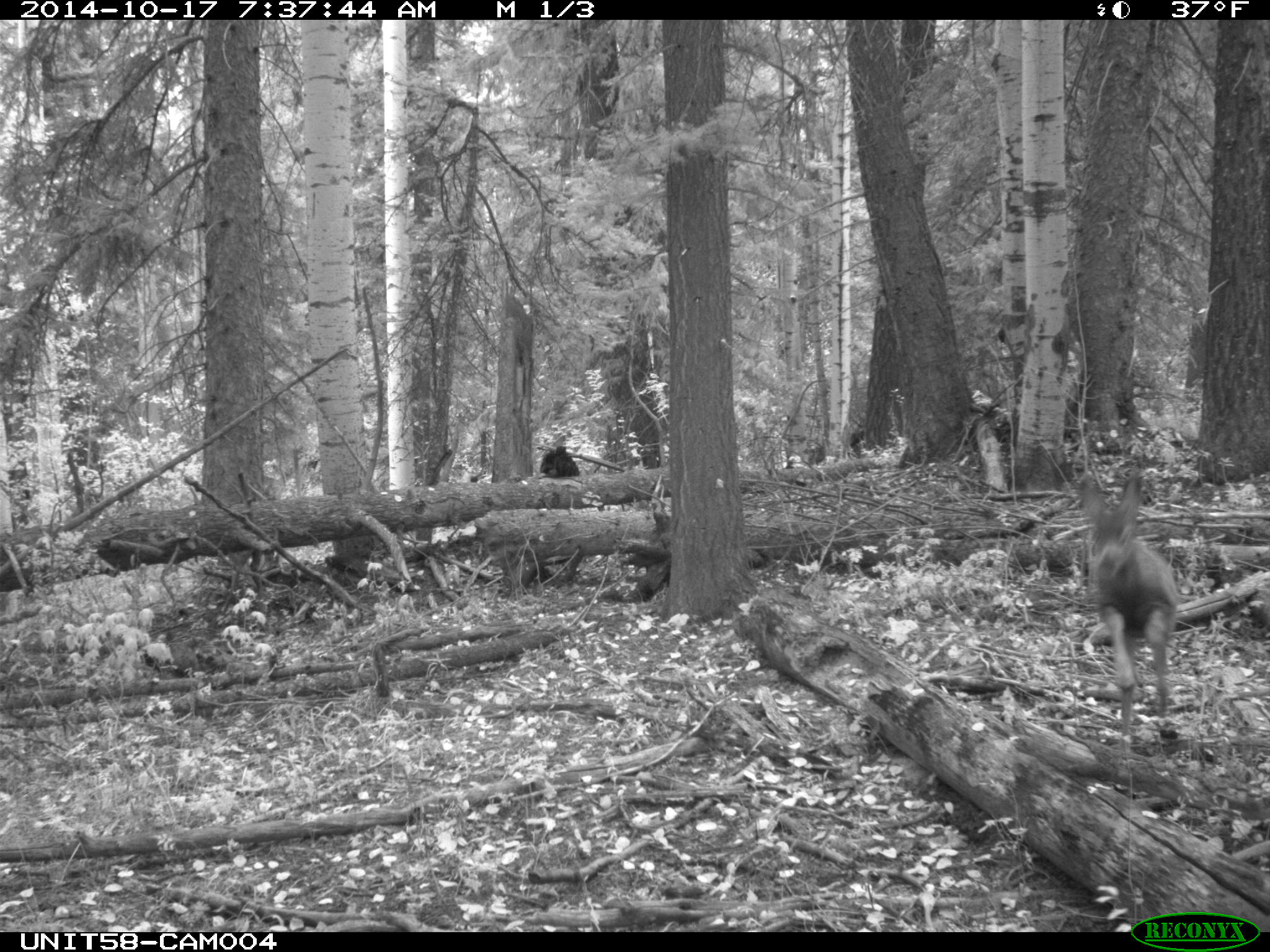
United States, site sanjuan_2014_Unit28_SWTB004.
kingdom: Animalia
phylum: Chordata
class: Mammalia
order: Artiodactyla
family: Cervidae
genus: Odocoileus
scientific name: Odocoileus hemionus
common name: mule deer